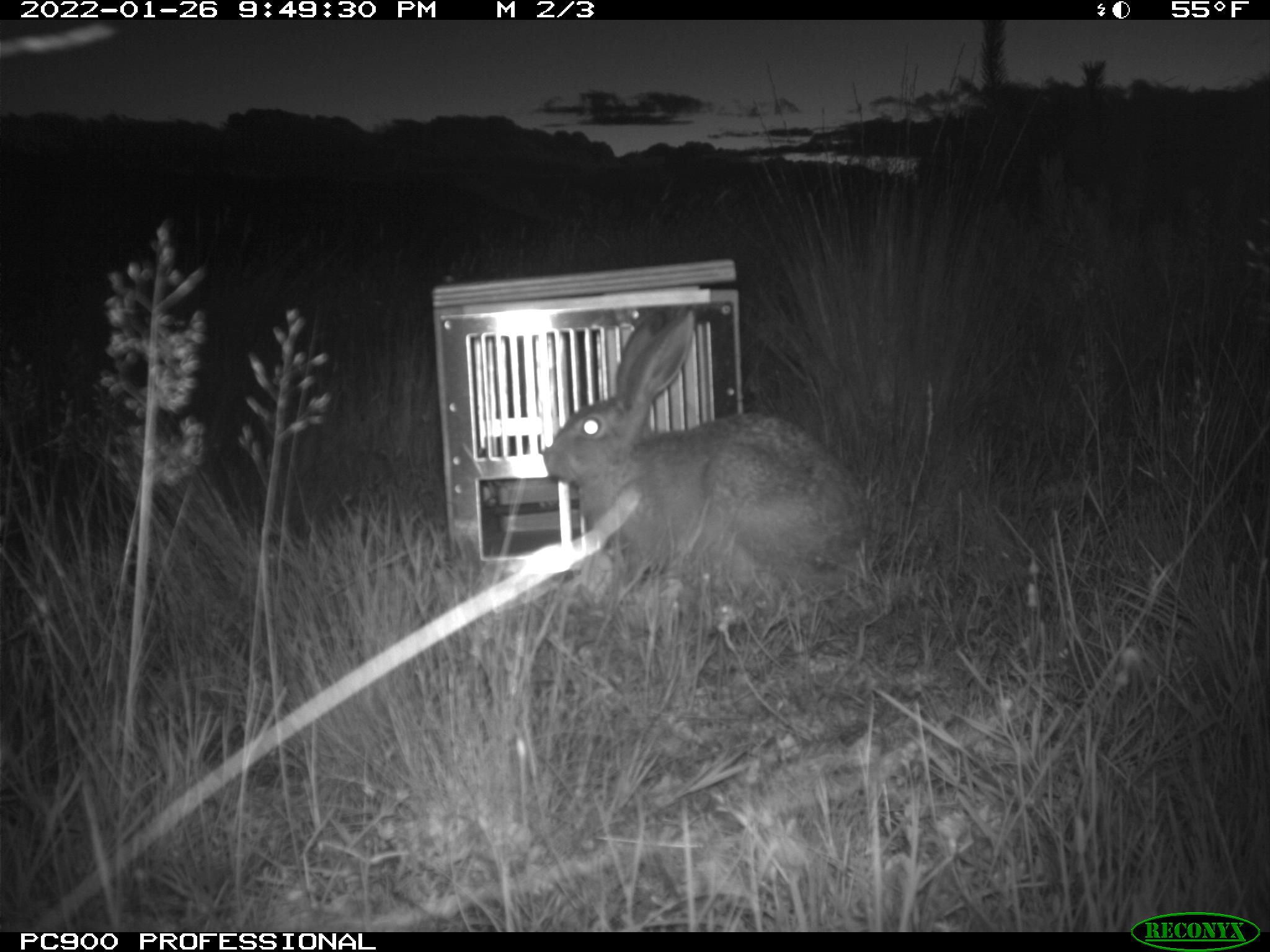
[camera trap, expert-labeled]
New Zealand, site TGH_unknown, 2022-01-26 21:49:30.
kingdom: Animalia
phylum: Chordata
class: Mammalia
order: Lagomorpha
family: Leporidae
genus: Lepus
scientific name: Lepus europaeus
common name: brown hare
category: hare